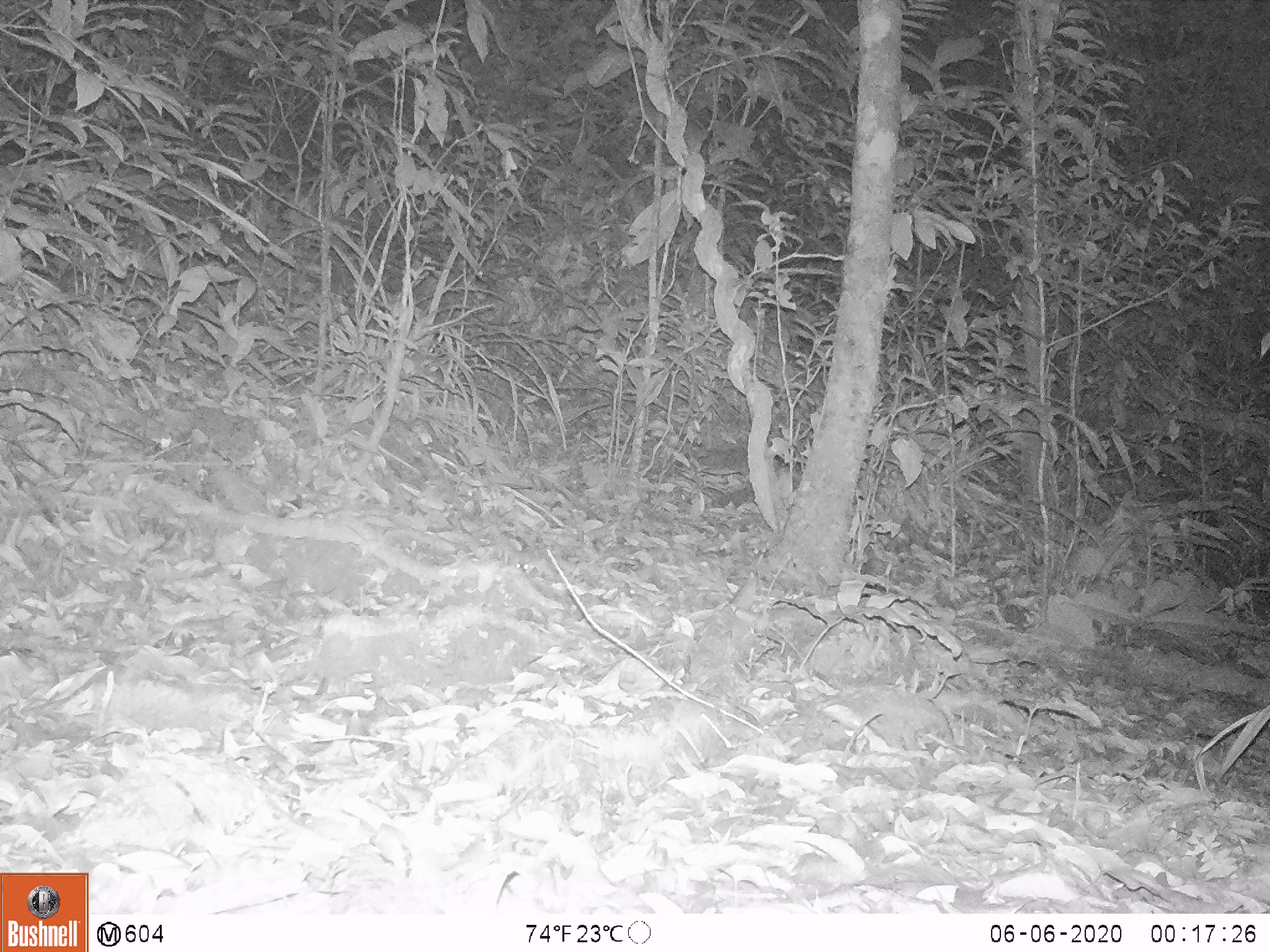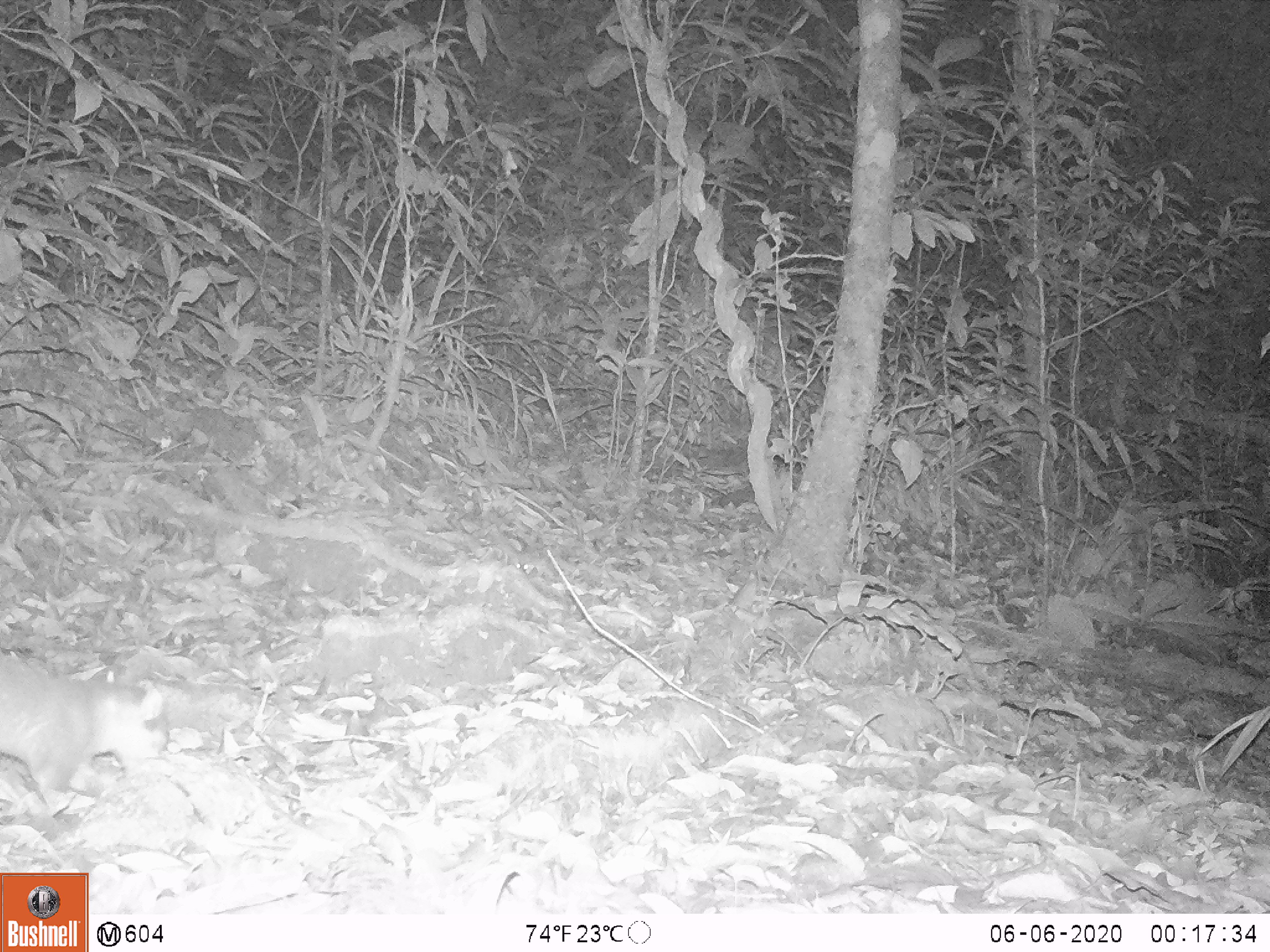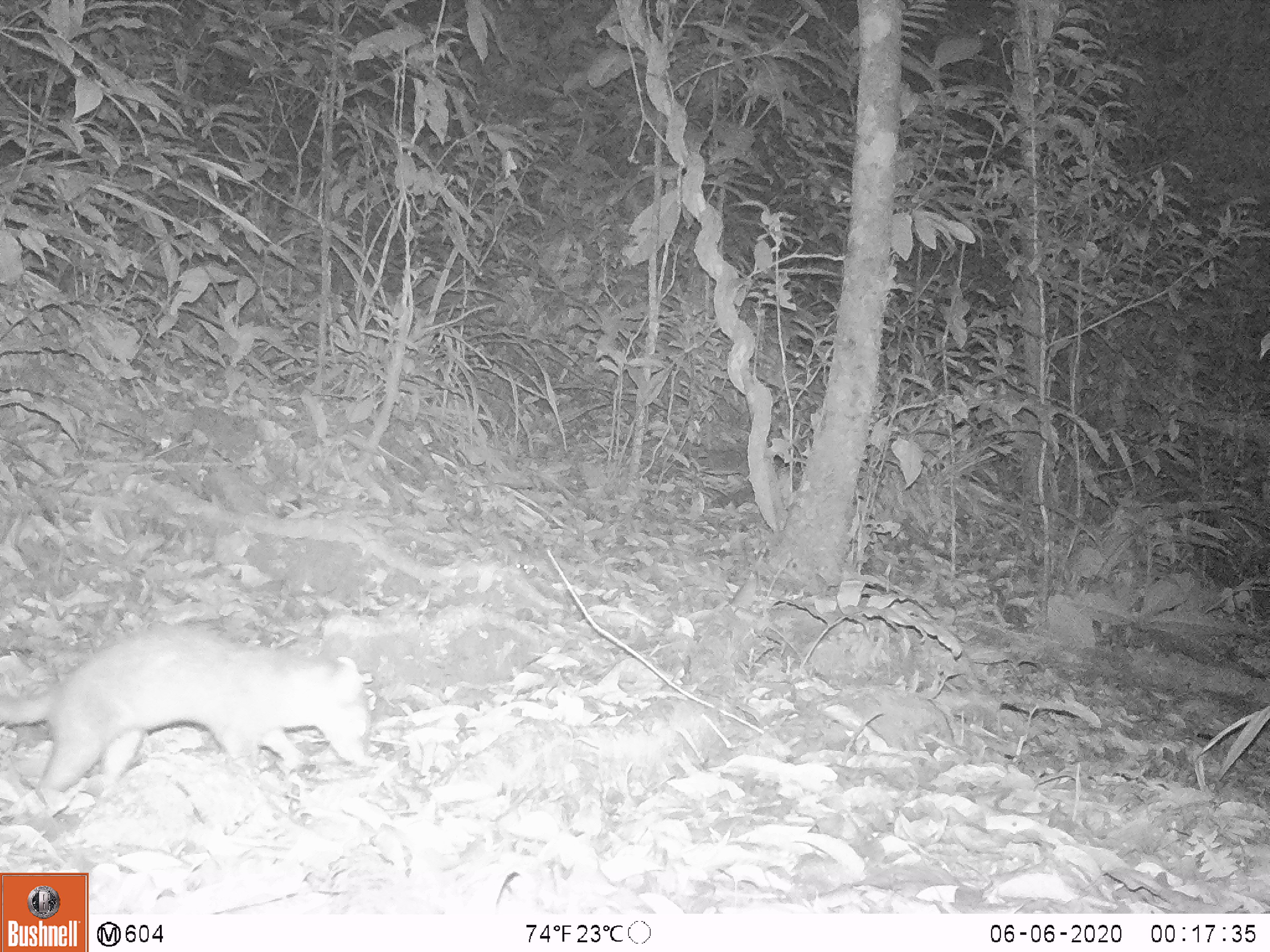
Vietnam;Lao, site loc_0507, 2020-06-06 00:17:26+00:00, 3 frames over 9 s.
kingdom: Animalia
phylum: Chordata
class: Mammalia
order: Carnivora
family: Mustelidae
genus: Melogale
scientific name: Melogale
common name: ferret badger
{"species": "ferret badger (Melogale)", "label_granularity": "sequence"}